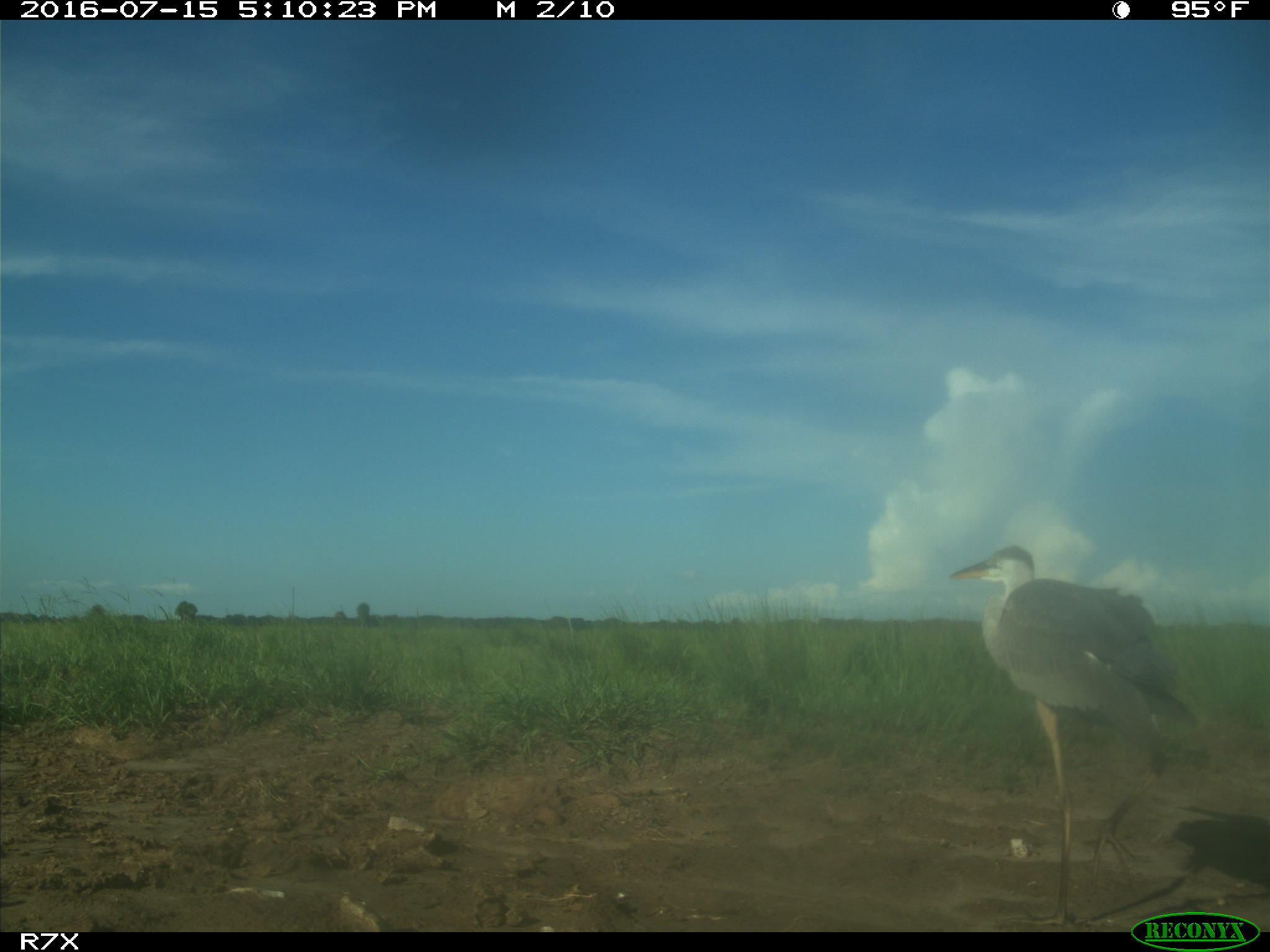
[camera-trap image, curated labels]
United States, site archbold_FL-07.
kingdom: Animalia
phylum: Chordata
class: Aves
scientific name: Aves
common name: birds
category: unidentified bird